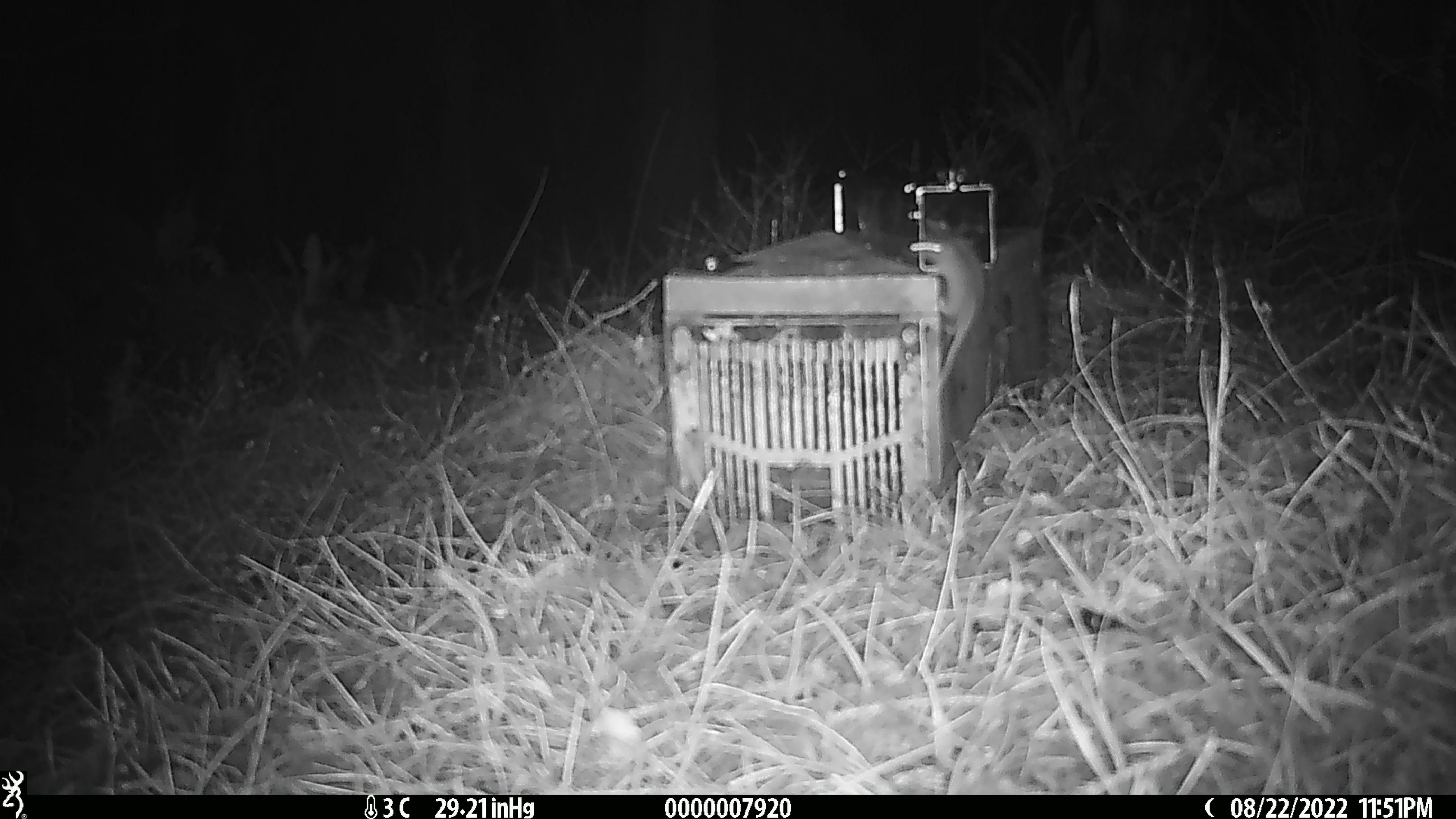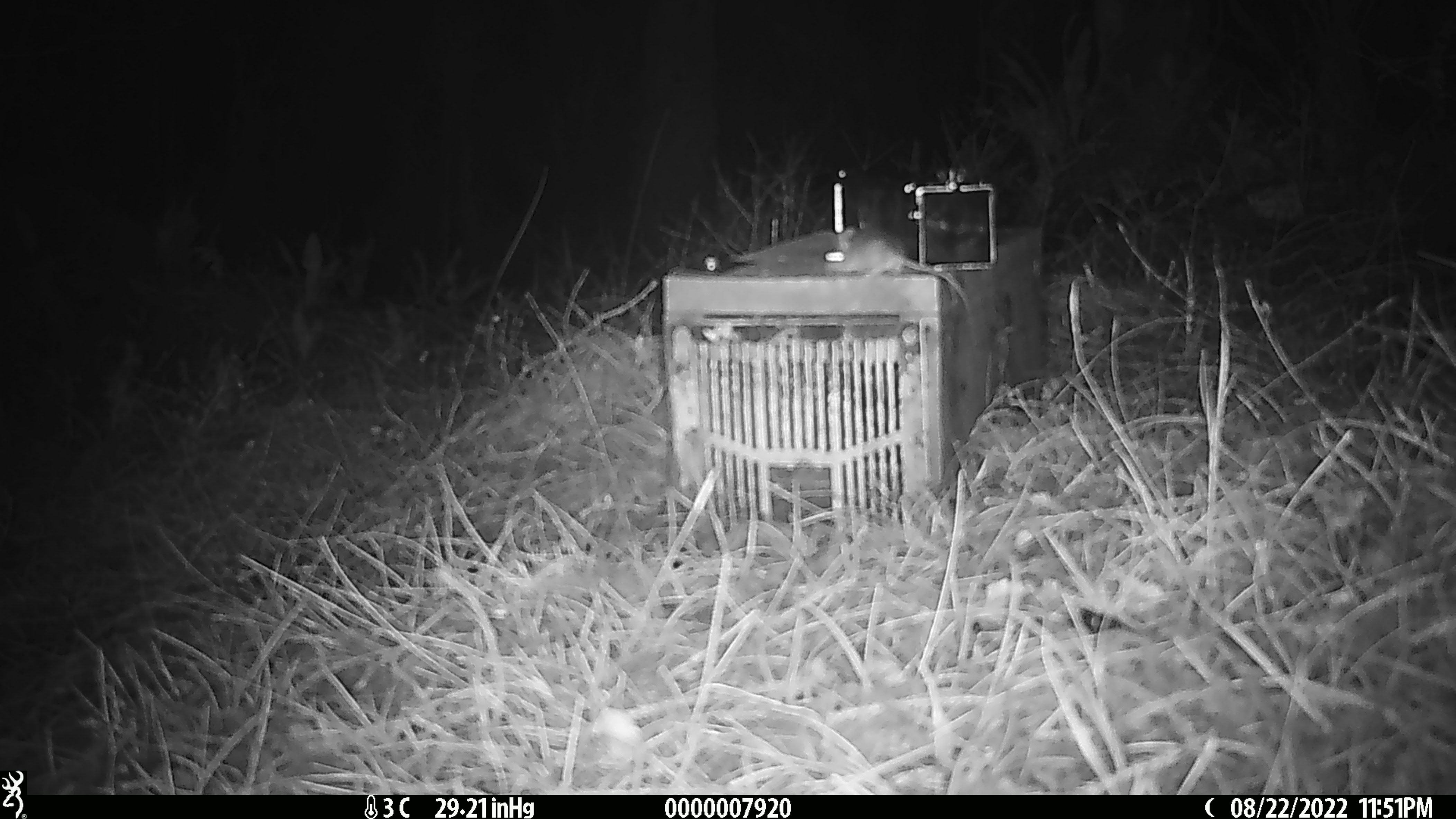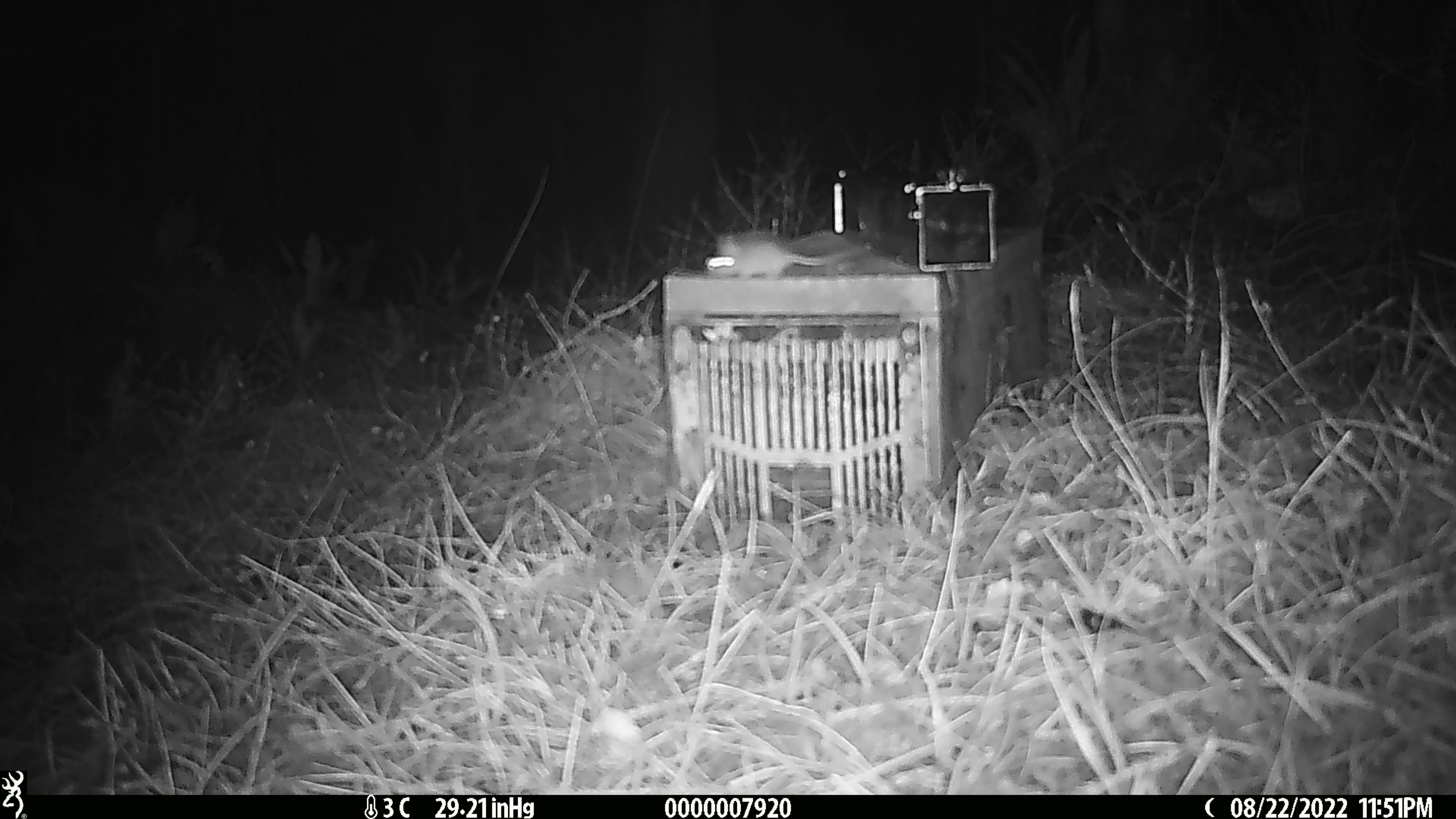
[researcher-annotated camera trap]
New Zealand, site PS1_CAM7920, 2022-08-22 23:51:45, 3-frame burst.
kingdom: Animalia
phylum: Chordata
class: Mammalia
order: Rodentia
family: Muridae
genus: Mus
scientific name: Mus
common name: mouse